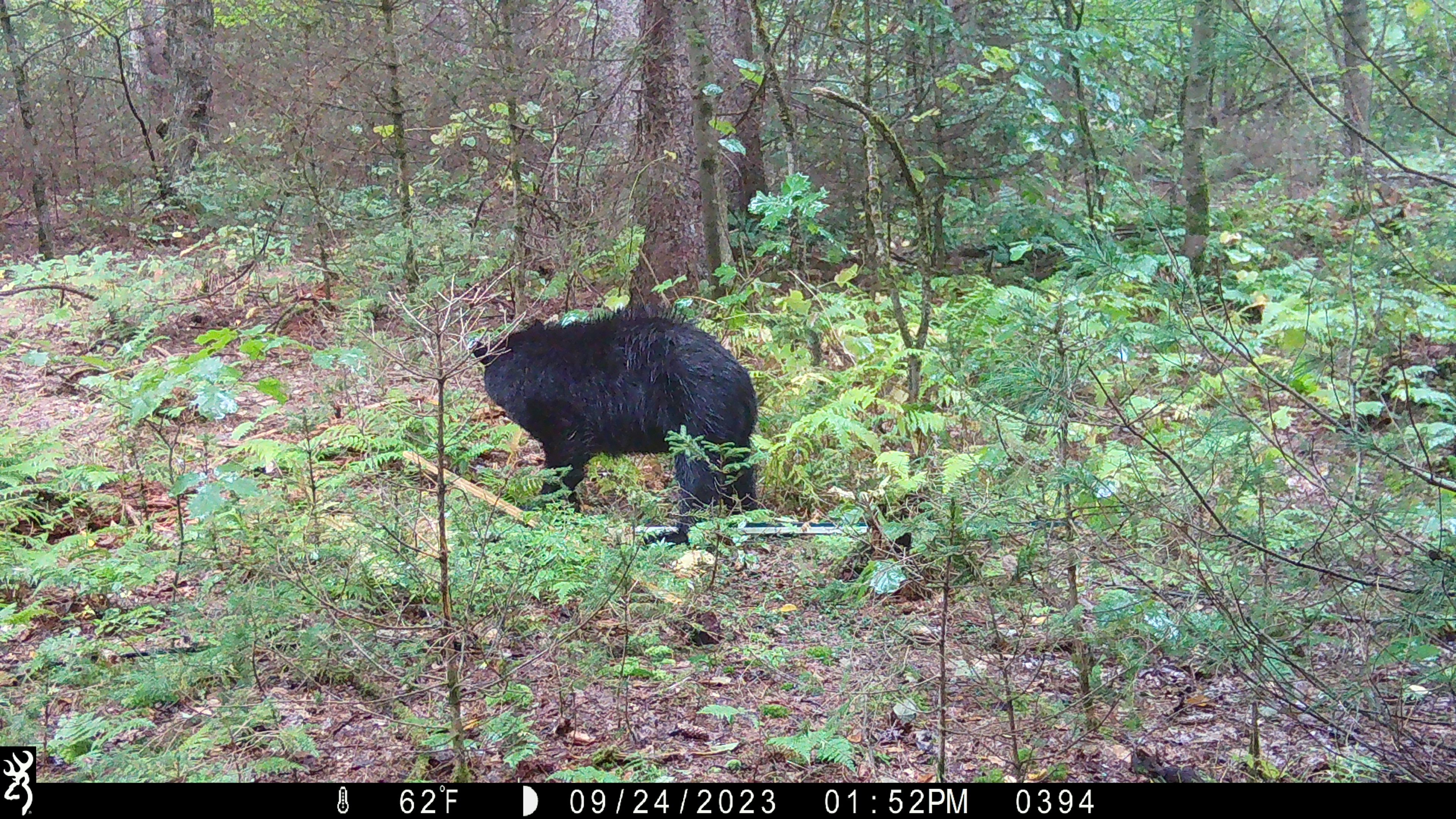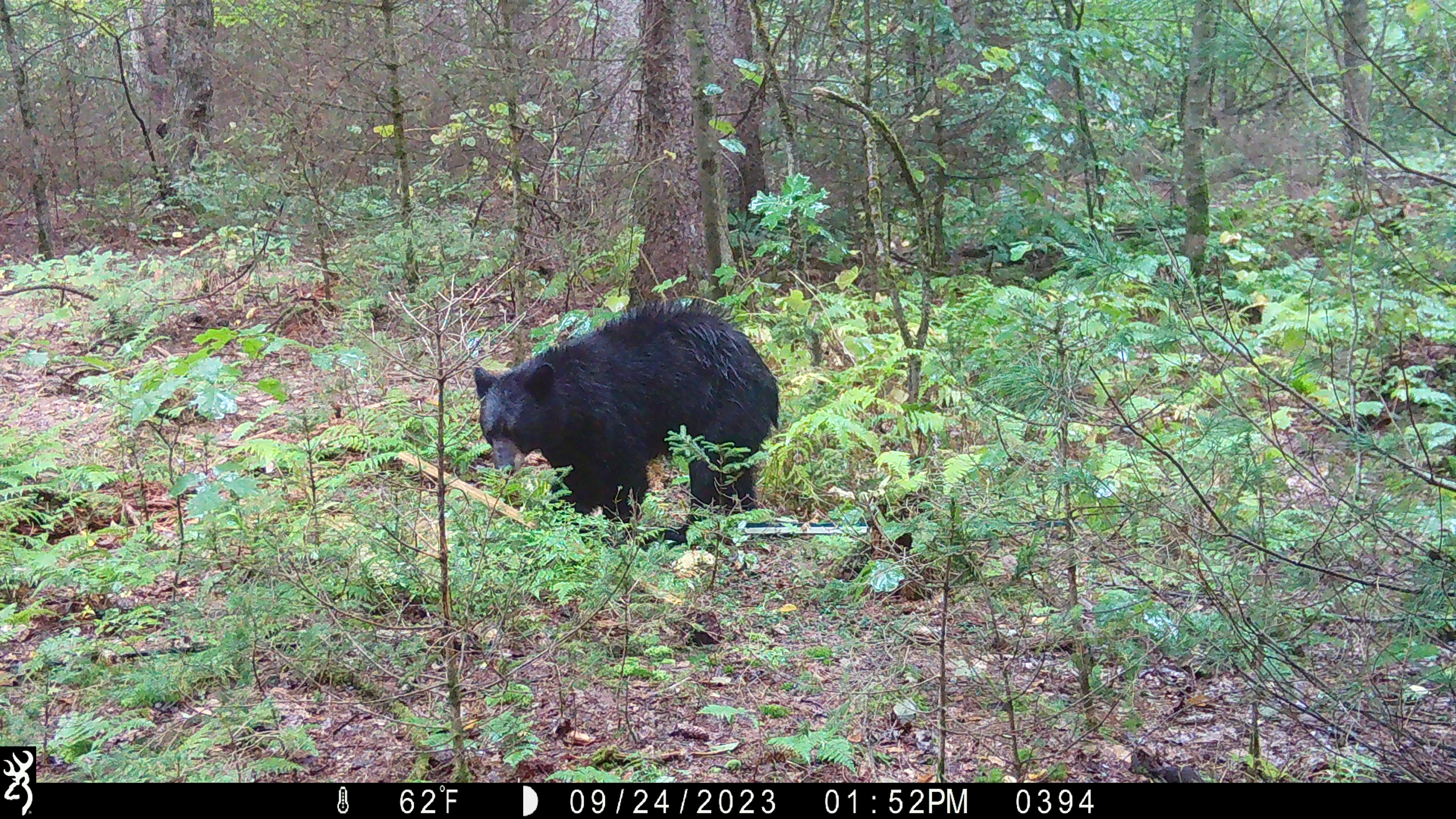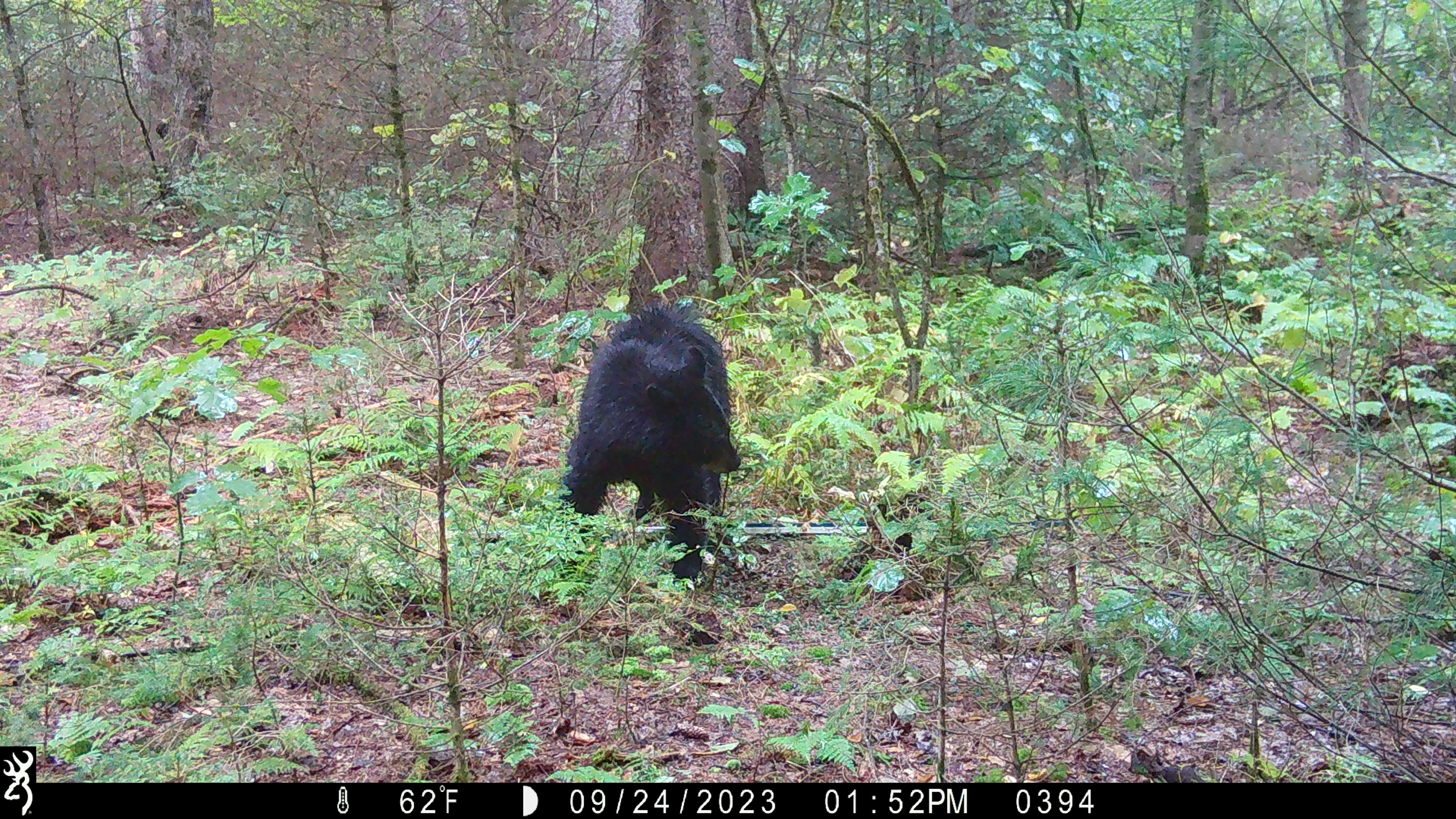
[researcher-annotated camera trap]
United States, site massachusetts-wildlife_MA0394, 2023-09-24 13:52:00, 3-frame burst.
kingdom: Animalia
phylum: Chordata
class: Mammalia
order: Carnivora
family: Ursidae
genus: Ursus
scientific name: Ursus americanus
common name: black bear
Black bear (Ursus americanus).